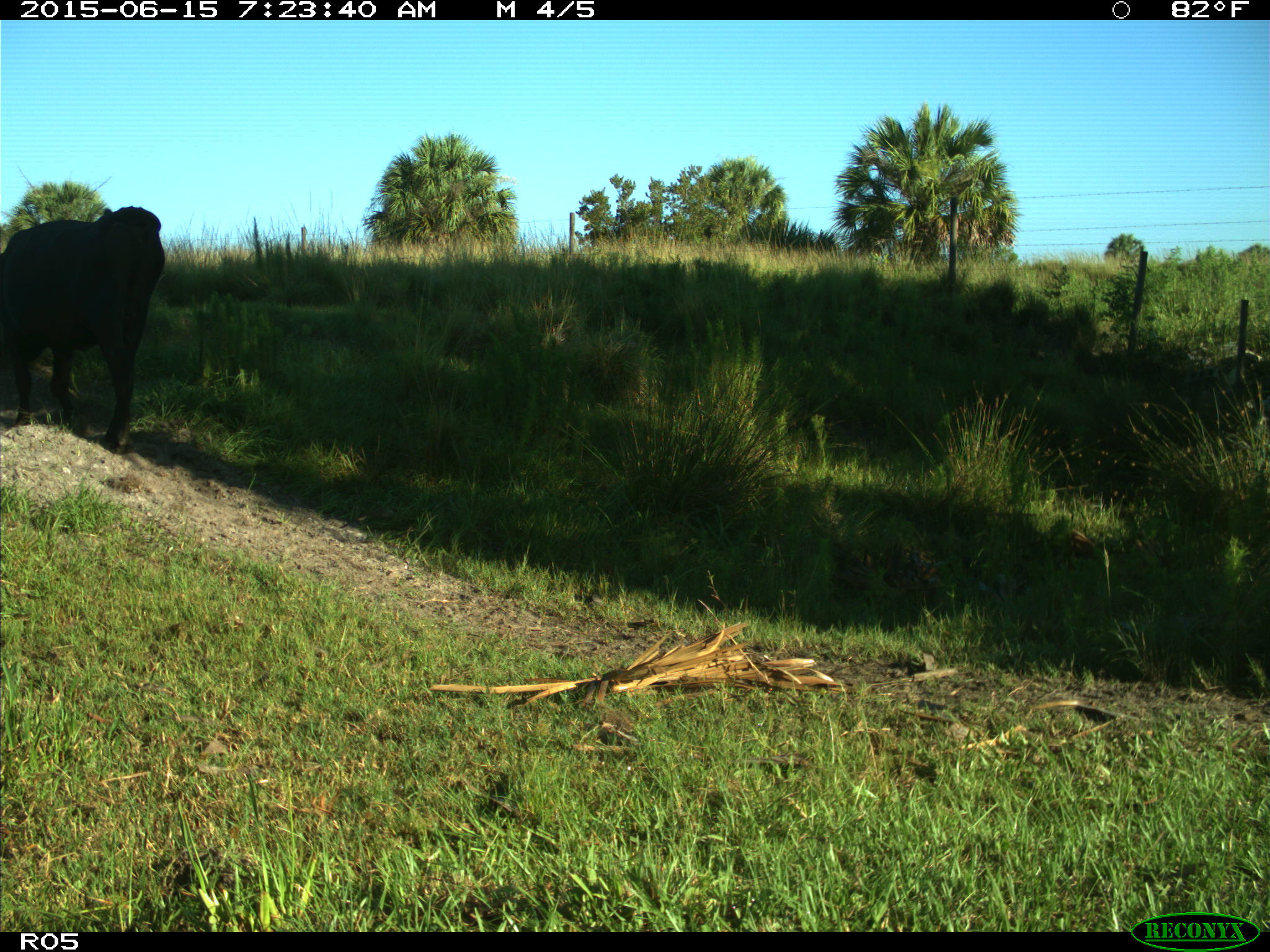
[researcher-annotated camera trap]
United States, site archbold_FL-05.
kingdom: Animalia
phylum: Chordata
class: Mammalia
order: Artiodactyla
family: Bovidae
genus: Bos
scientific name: Bos taurus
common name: domestic cow